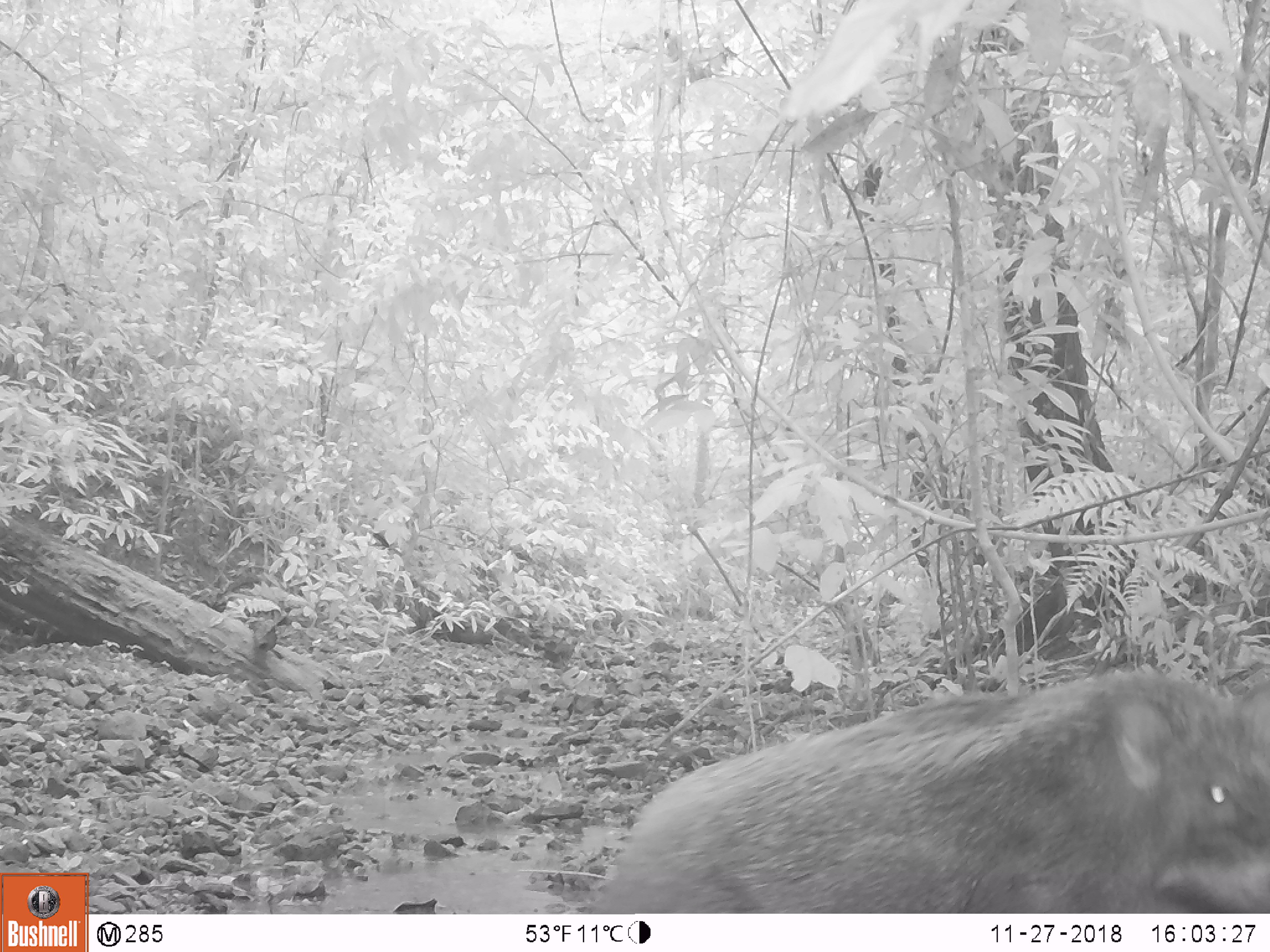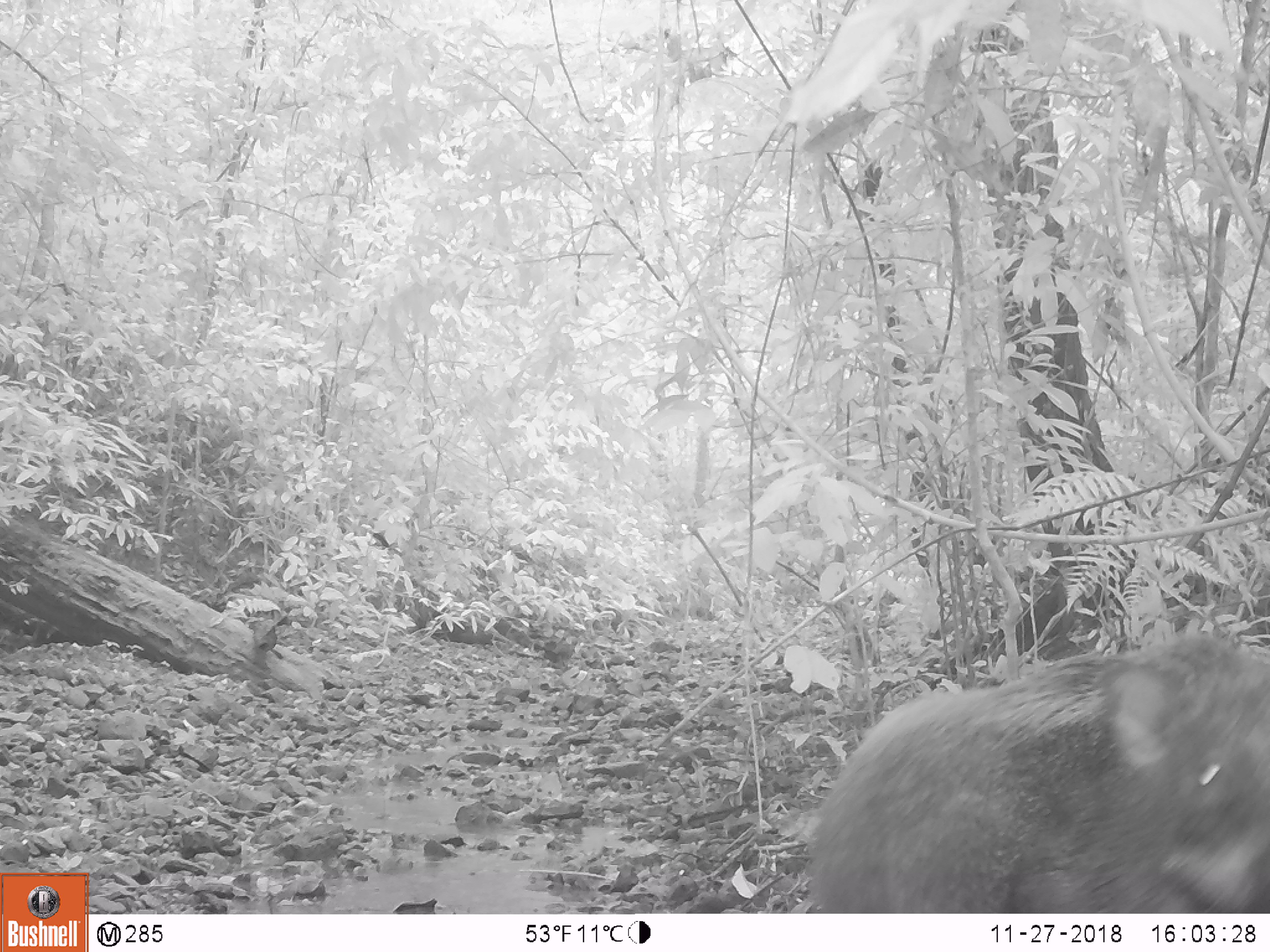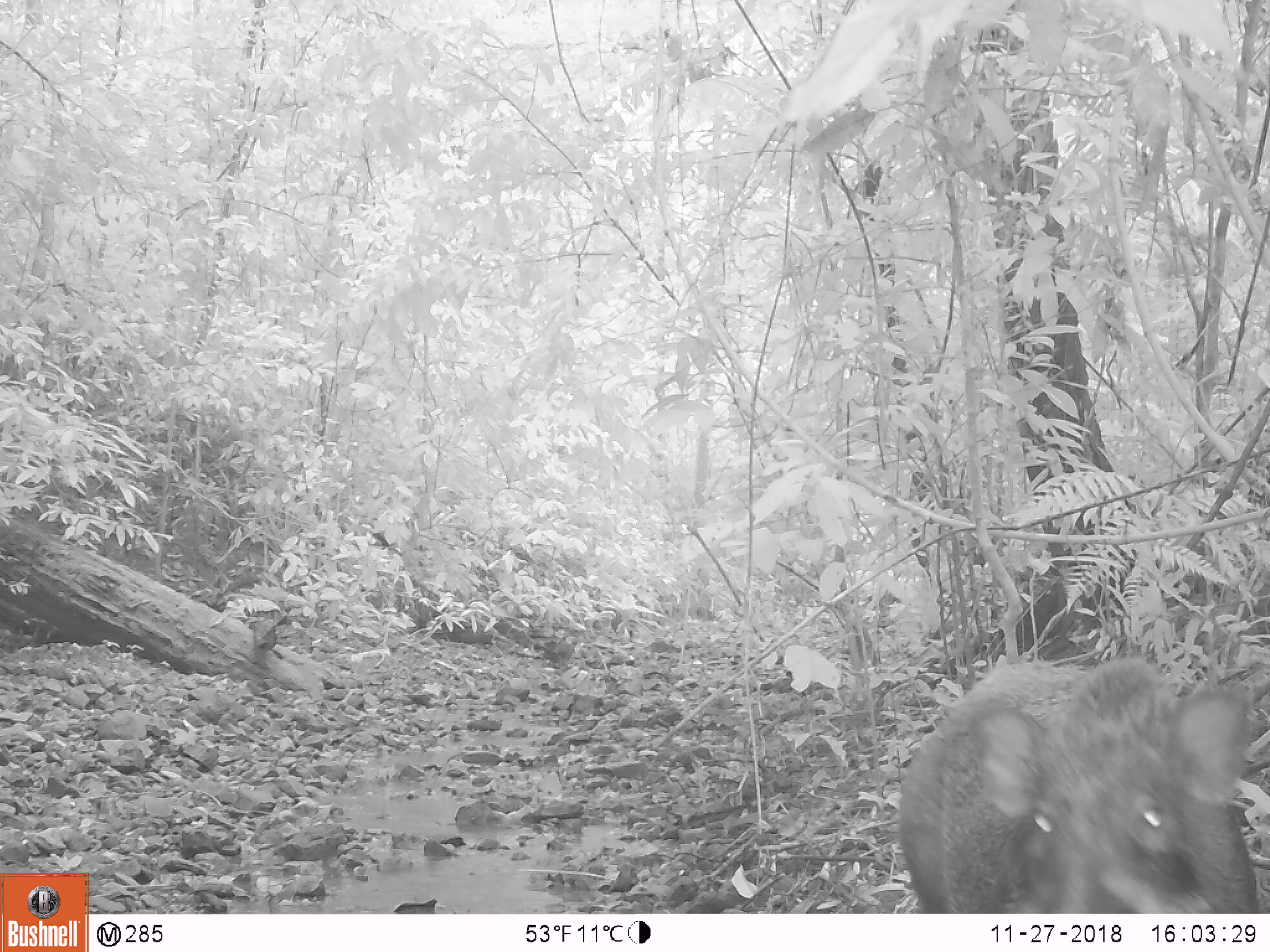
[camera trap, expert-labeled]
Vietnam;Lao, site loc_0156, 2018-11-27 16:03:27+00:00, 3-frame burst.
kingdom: Animalia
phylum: Chordata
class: Mammalia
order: Artiodactyla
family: Suidae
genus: Sus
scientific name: Sus scrofa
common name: eurasian wild pig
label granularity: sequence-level